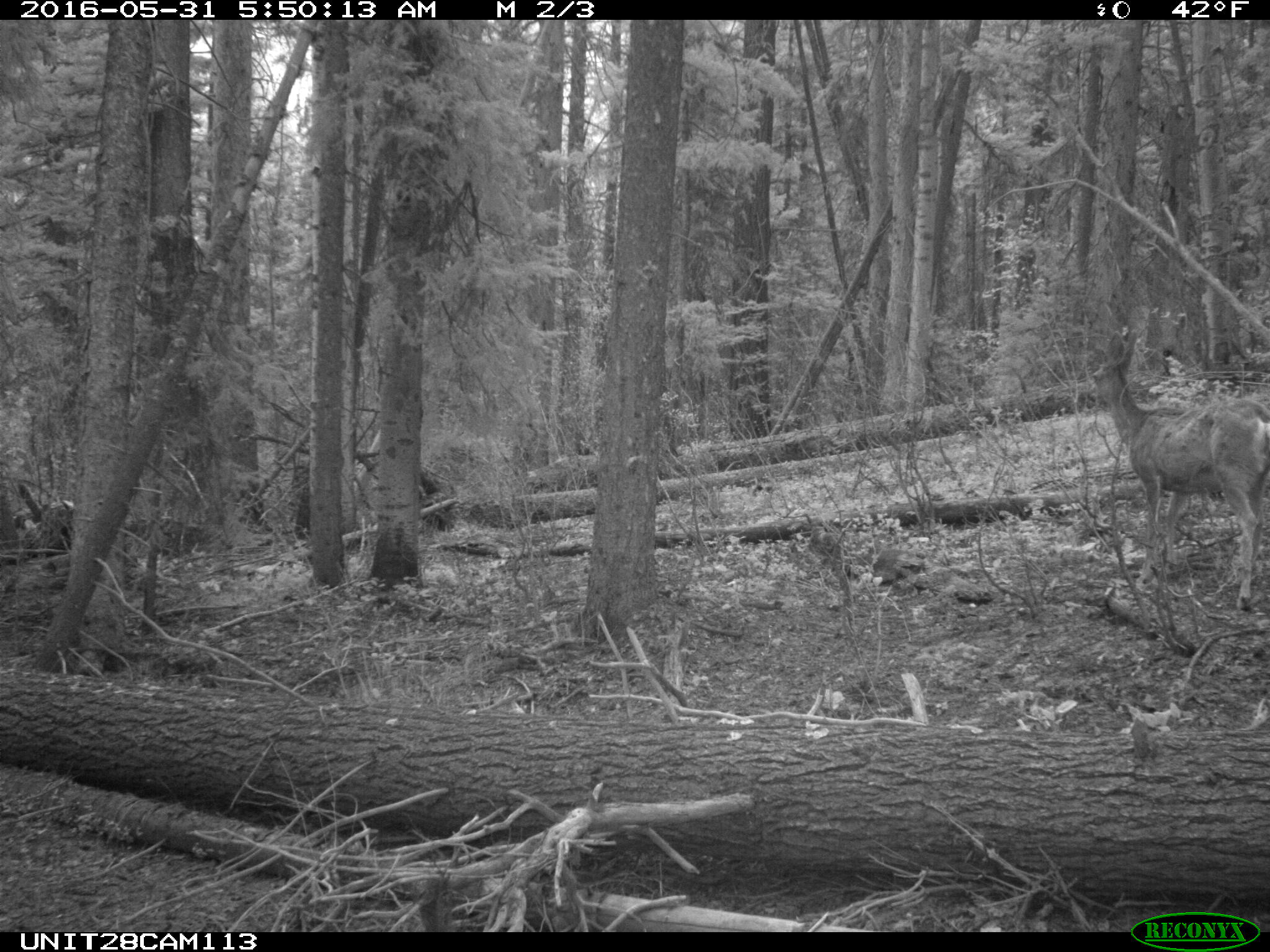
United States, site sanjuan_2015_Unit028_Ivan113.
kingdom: Animalia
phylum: Chordata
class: Mammalia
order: Artiodactyla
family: Cervidae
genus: Odocoileus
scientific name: Odocoileus hemionus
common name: mule deer